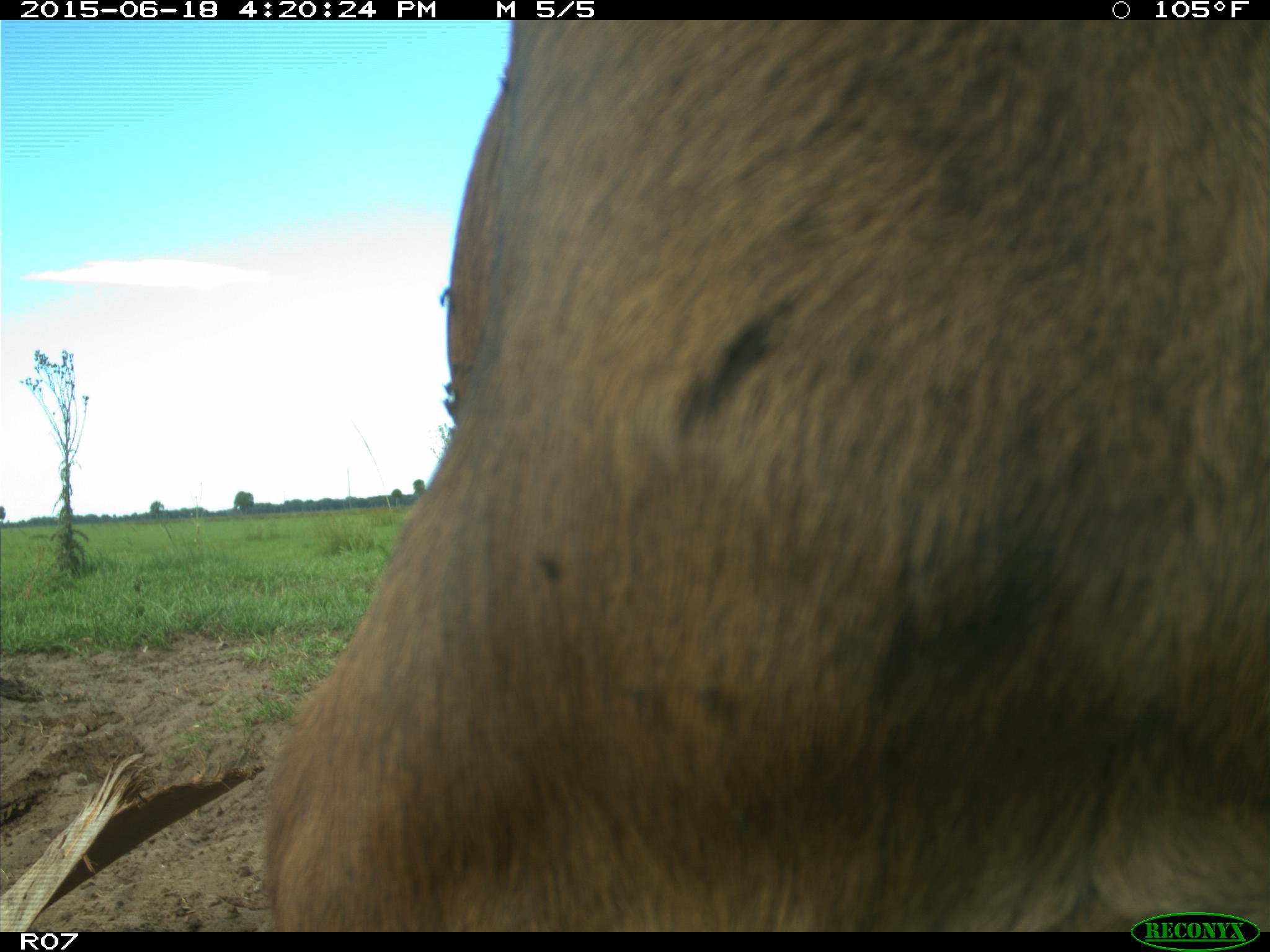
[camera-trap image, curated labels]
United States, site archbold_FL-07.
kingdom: Animalia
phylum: Chordata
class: Mammalia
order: Artiodactyla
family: Bovidae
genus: Bos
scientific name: Bos taurus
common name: domestic cow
Bos taurus (domestic cow).